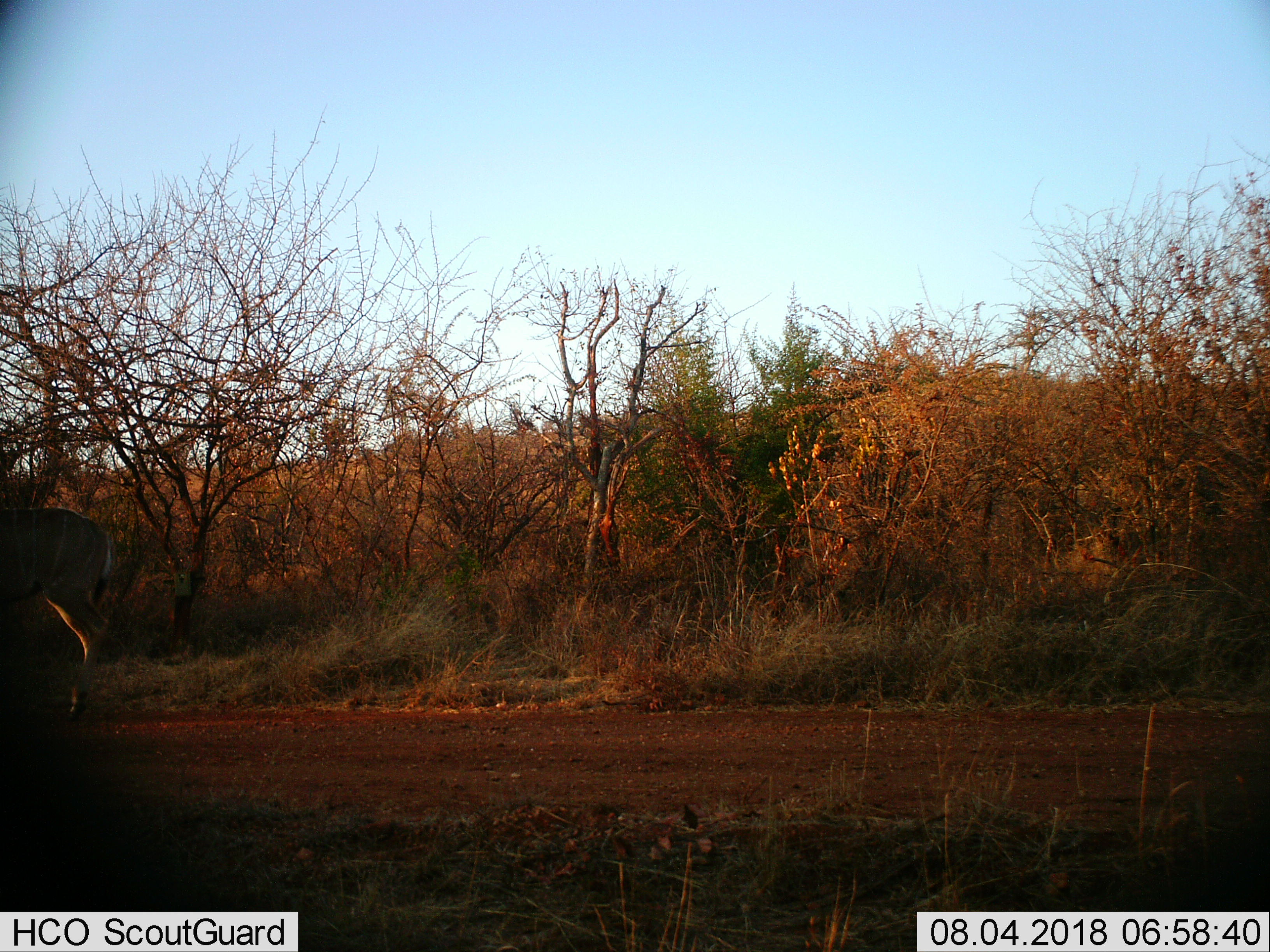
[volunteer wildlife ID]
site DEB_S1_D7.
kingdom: Animalia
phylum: Chordata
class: Mammalia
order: Artiodactyla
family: Bovidae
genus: Tragelaphus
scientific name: Tragelaphus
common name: kudu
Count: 1.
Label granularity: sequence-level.